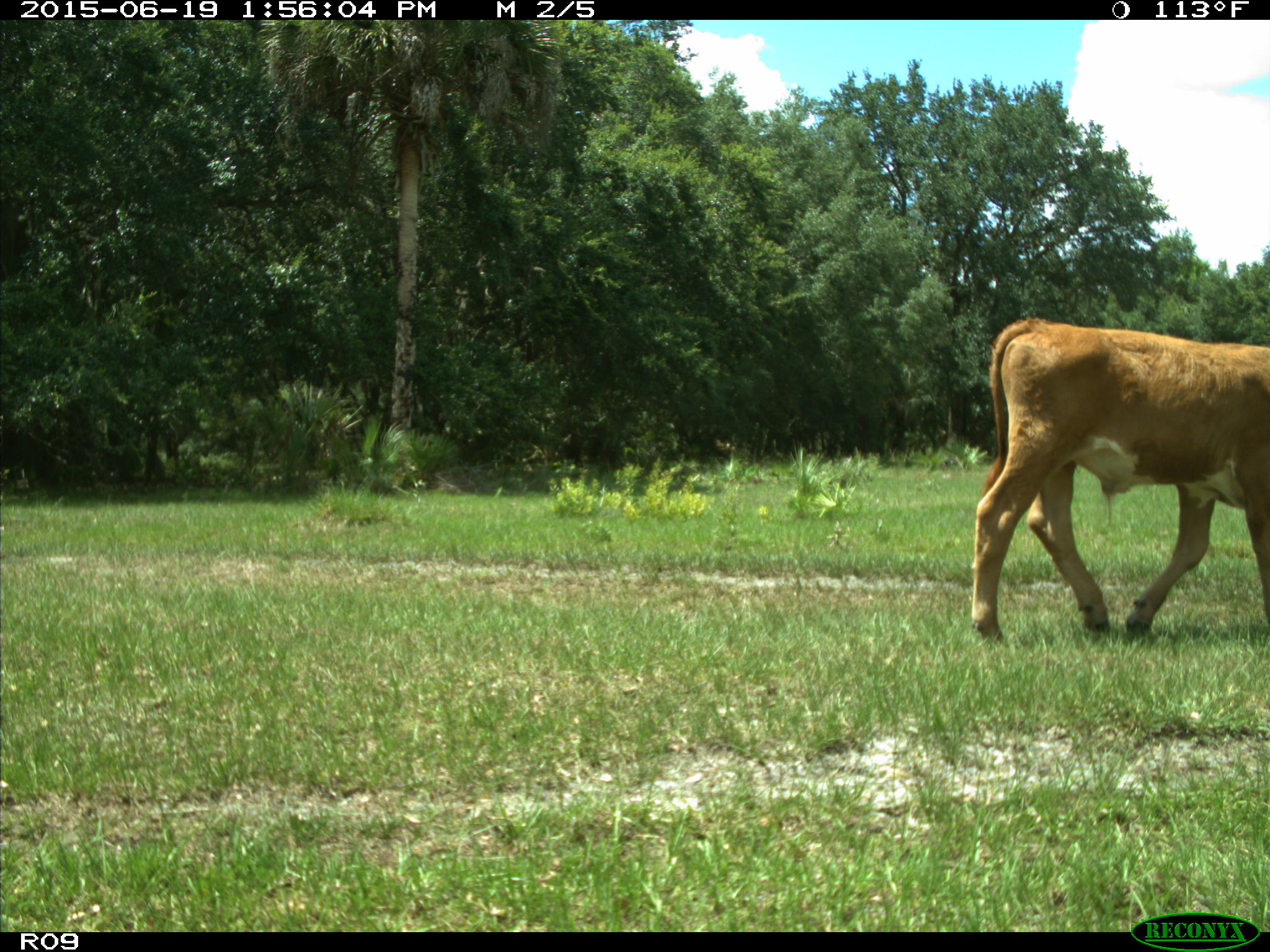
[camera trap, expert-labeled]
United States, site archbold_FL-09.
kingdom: Animalia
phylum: Chordata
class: Mammalia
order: Artiodactyla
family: Bovidae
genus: Bos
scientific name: Bos taurus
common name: domestic cow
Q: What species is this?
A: Bos taurus (domestic cow).